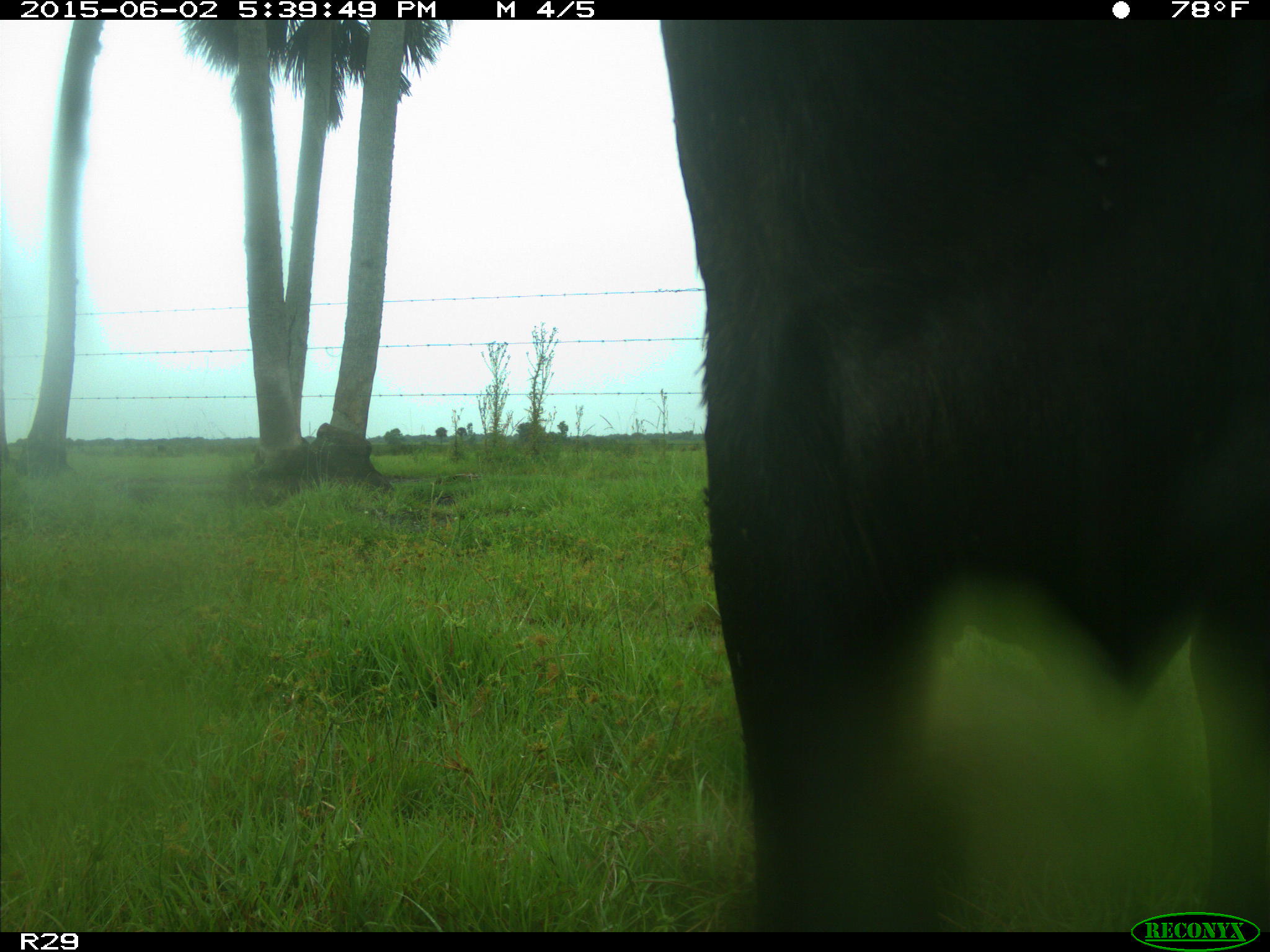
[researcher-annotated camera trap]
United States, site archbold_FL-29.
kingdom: Animalia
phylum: Chordata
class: Mammalia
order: Artiodactyla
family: Bovidae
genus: Bos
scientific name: Bos taurus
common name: domestic cow